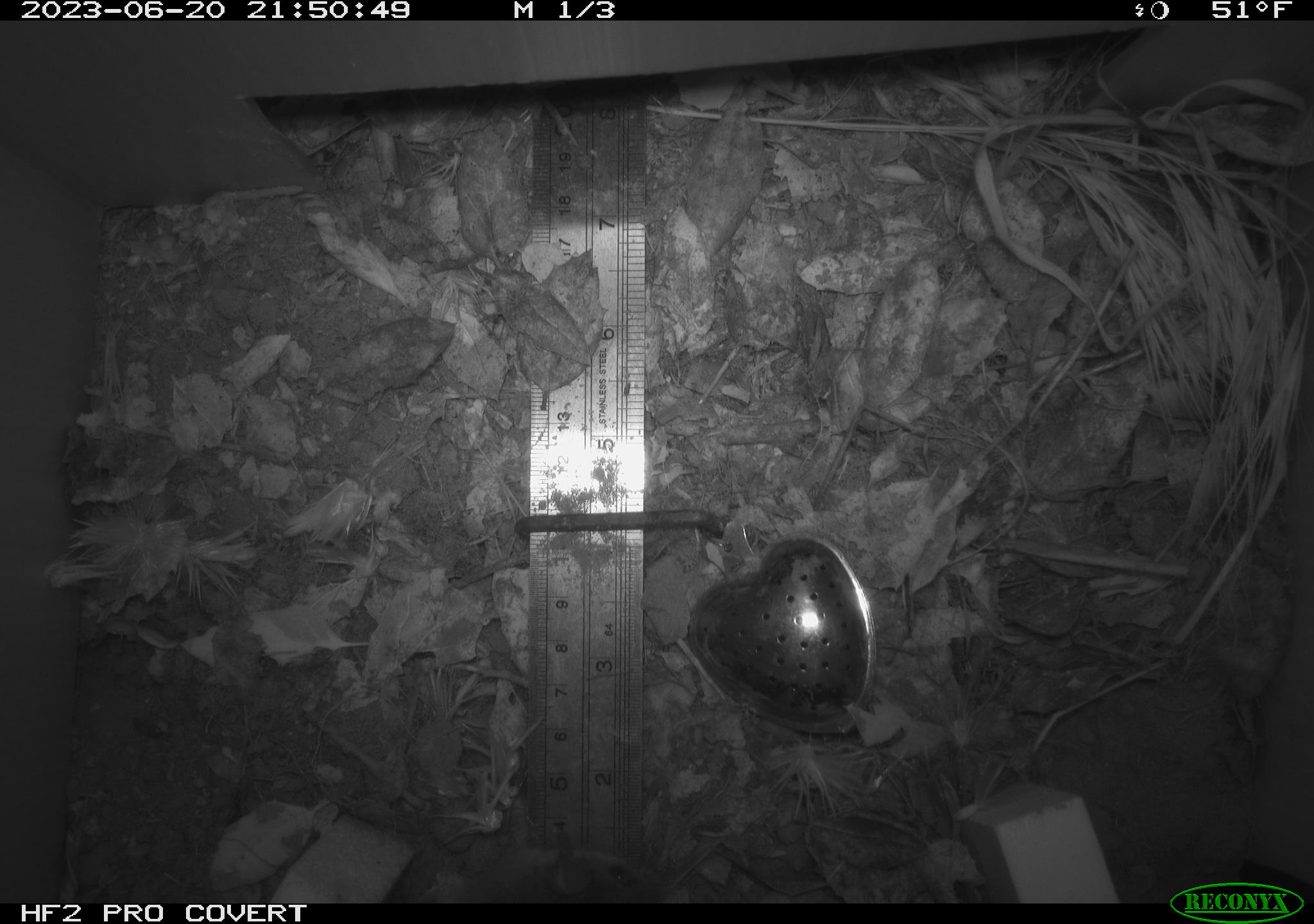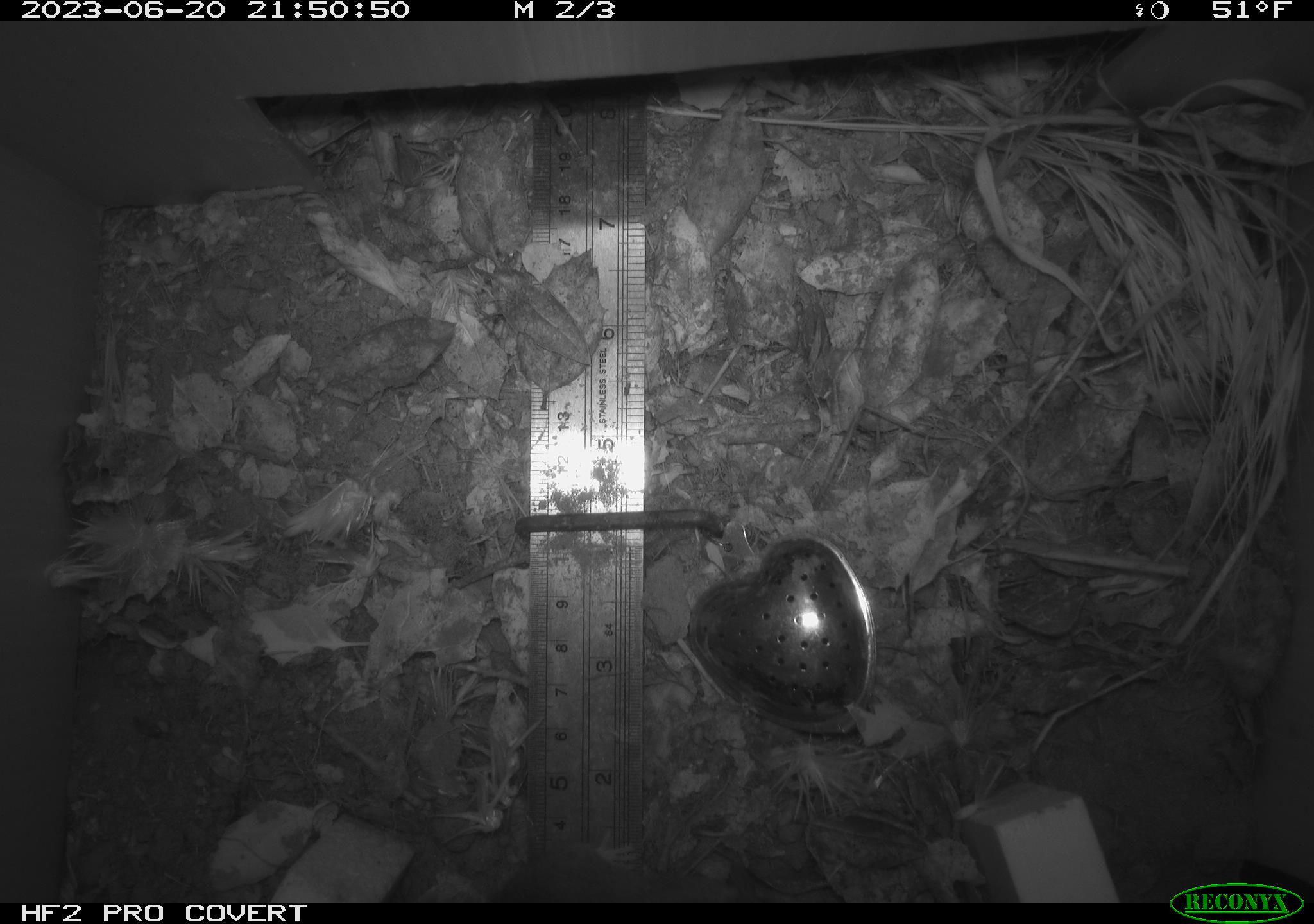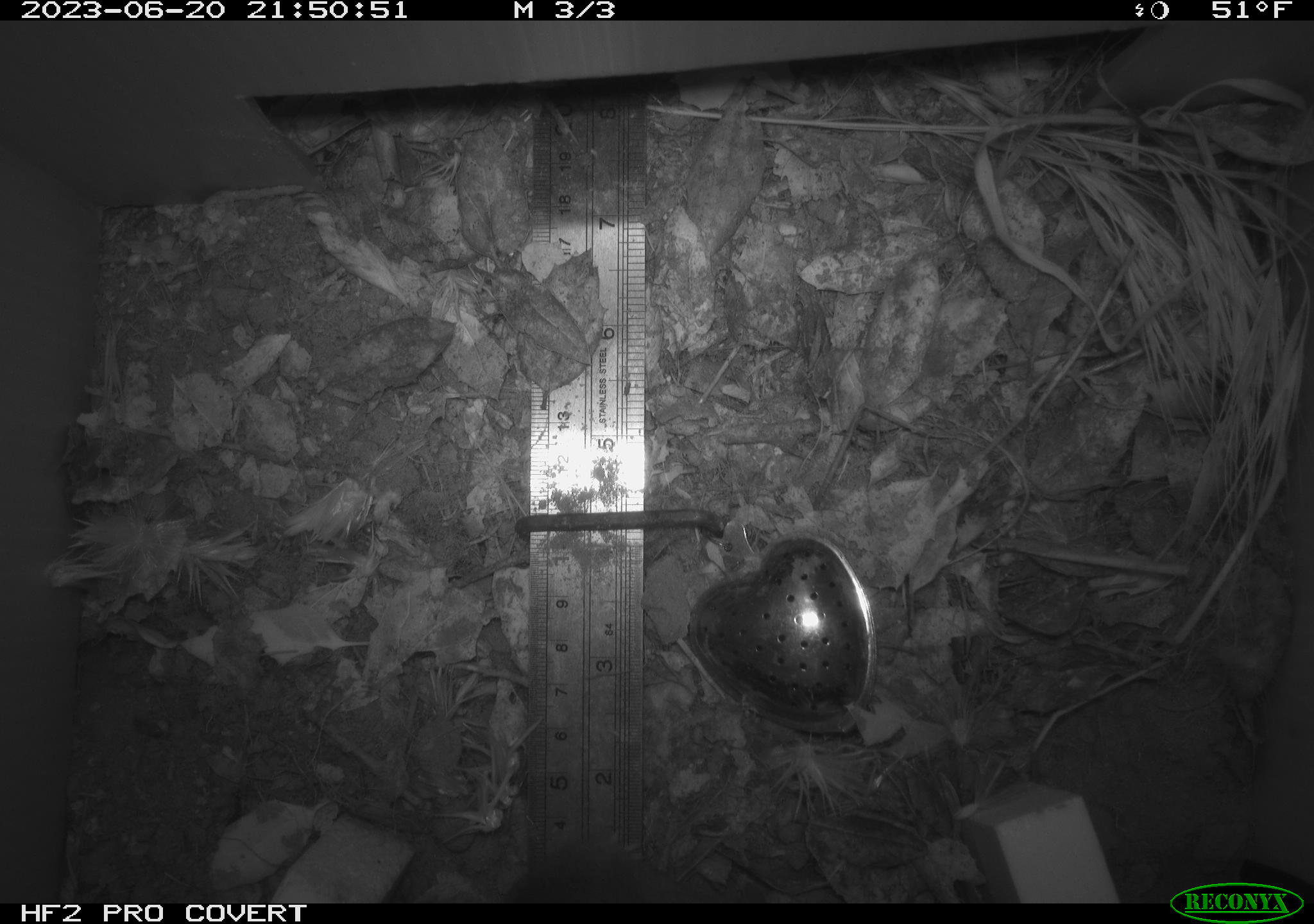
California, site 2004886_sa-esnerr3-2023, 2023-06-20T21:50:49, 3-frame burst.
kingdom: Animalia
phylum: Chordata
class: Mammalia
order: Rodentia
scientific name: Rodentia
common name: mouse species